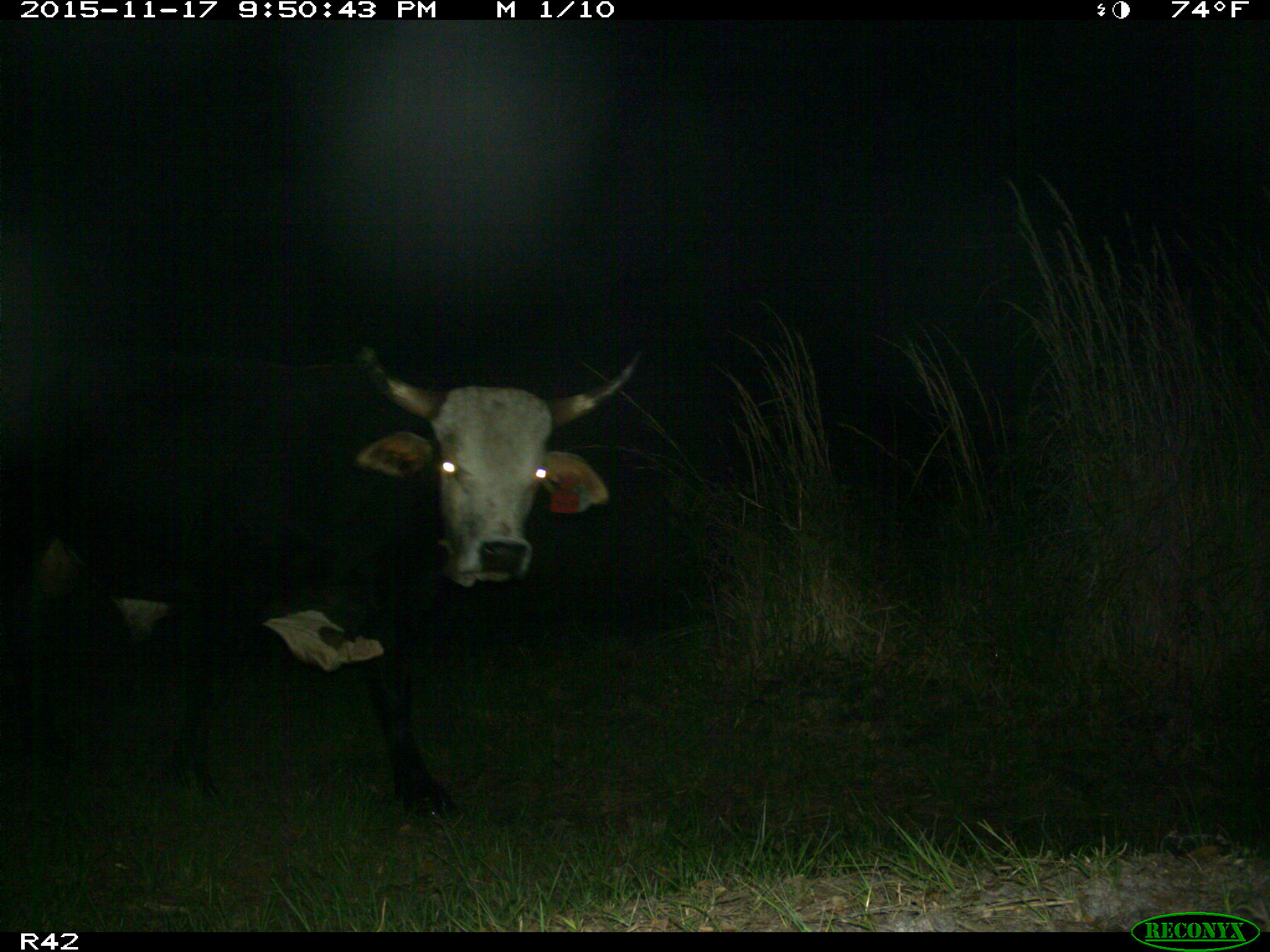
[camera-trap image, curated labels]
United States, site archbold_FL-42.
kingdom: Animalia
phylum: Chordata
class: Mammalia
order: Artiodactyla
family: Bovidae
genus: Bos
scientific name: Bos taurus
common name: domestic cow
Bos taurus (domestic cow).